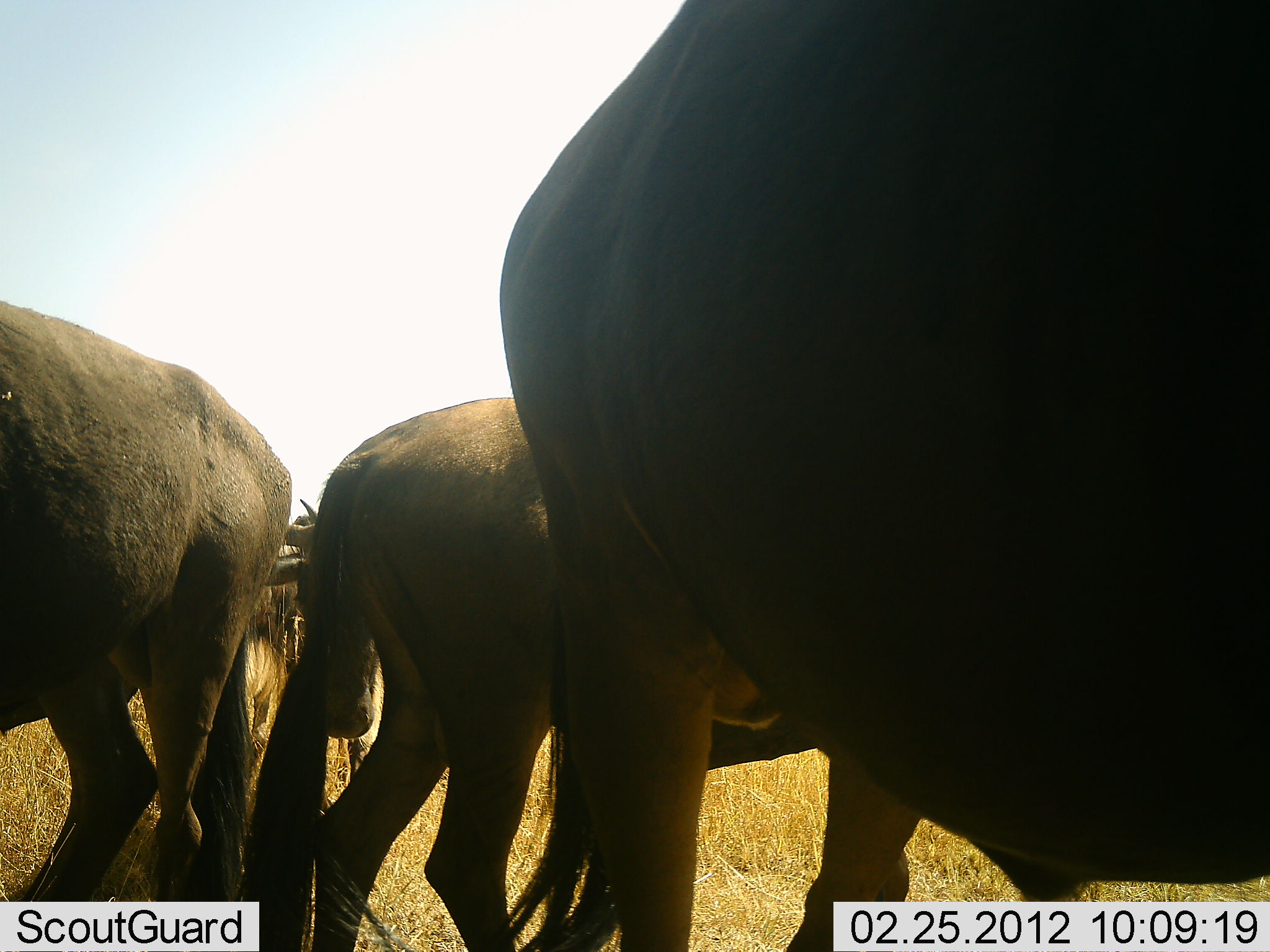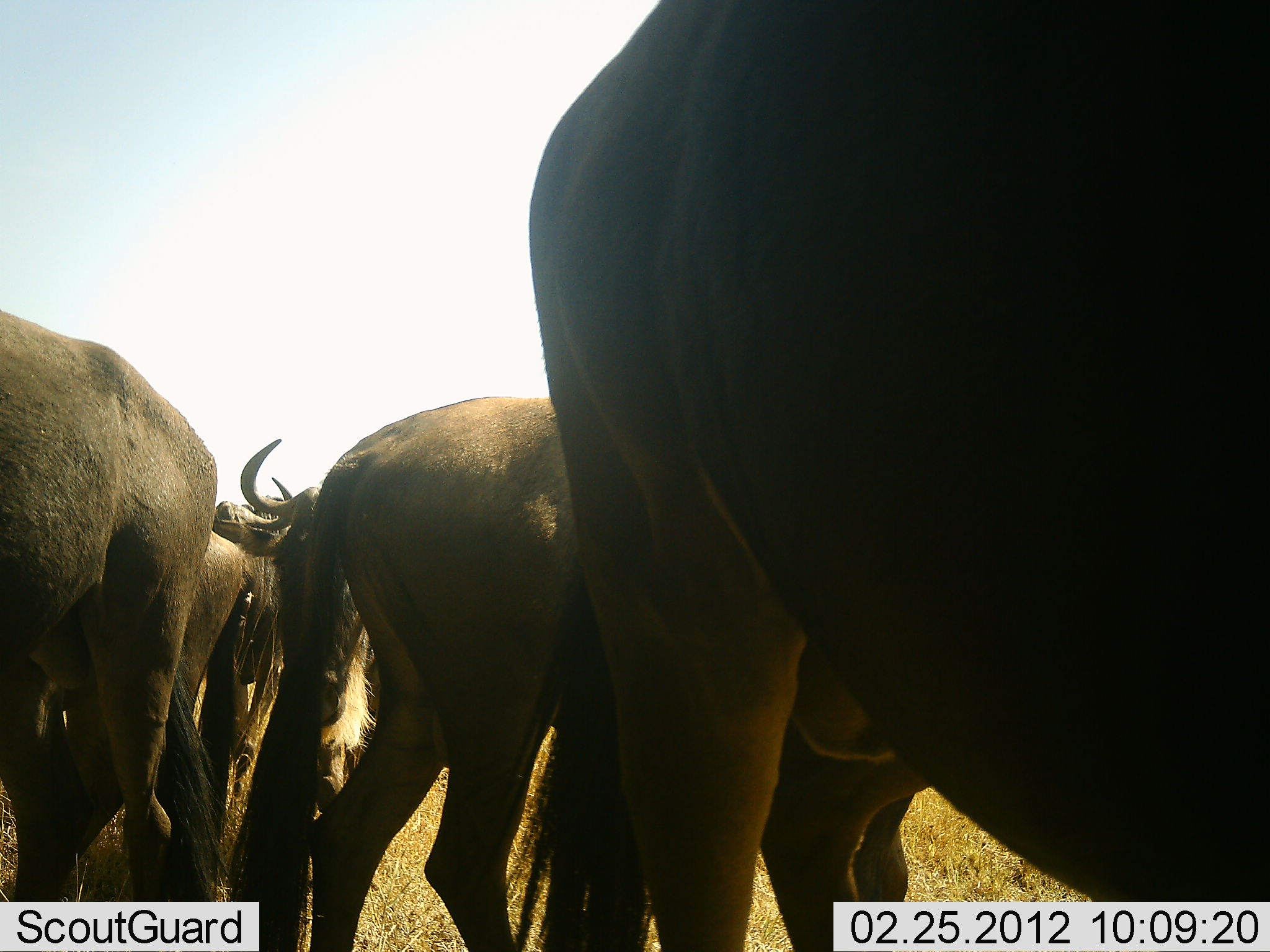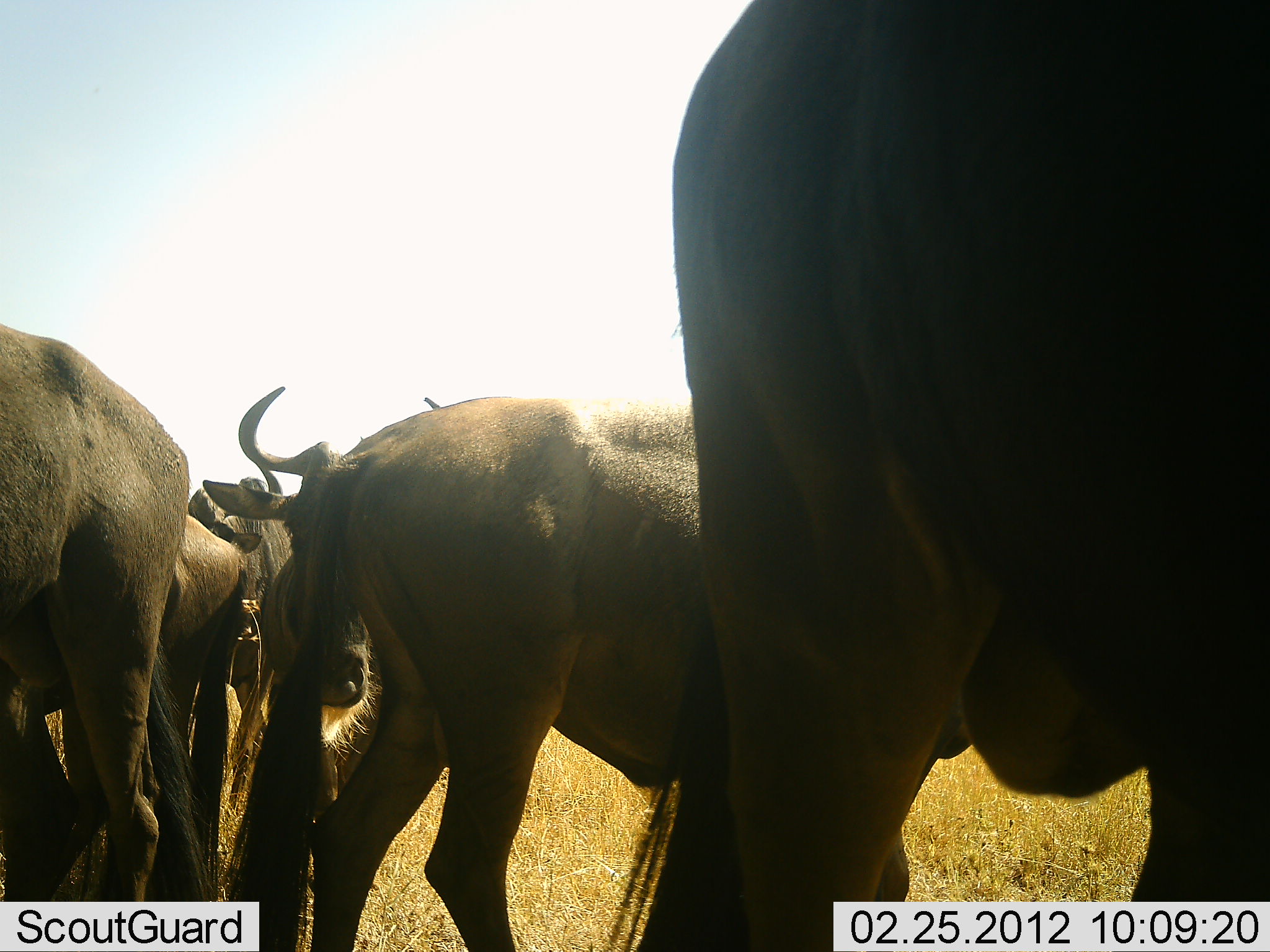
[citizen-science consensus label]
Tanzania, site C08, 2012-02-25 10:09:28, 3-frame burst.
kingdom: Animalia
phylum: Chordata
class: Mammalia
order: Artiodactyla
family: Bovidae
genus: Connochaetes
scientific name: Connochaetes taurinus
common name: blue wildebeest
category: wildebeest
Wildebeest (blue wildebeest) (Connochaetes taurinus), count 5. Behavior (volunteer vote fractions): standing 89%, resting 7%, moving 18%, interacting 4%. Young present (vote fraction): 0%. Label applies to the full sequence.